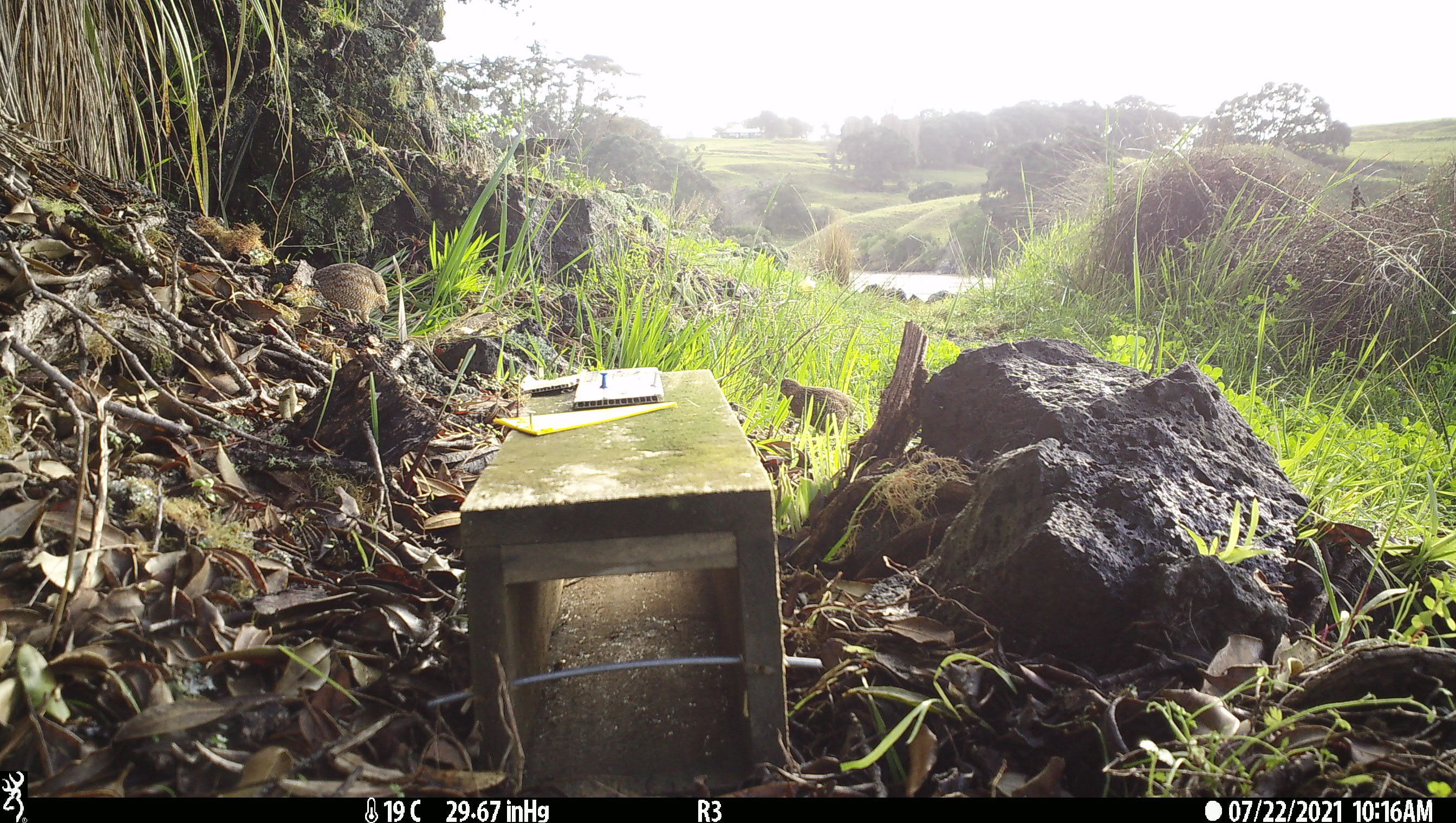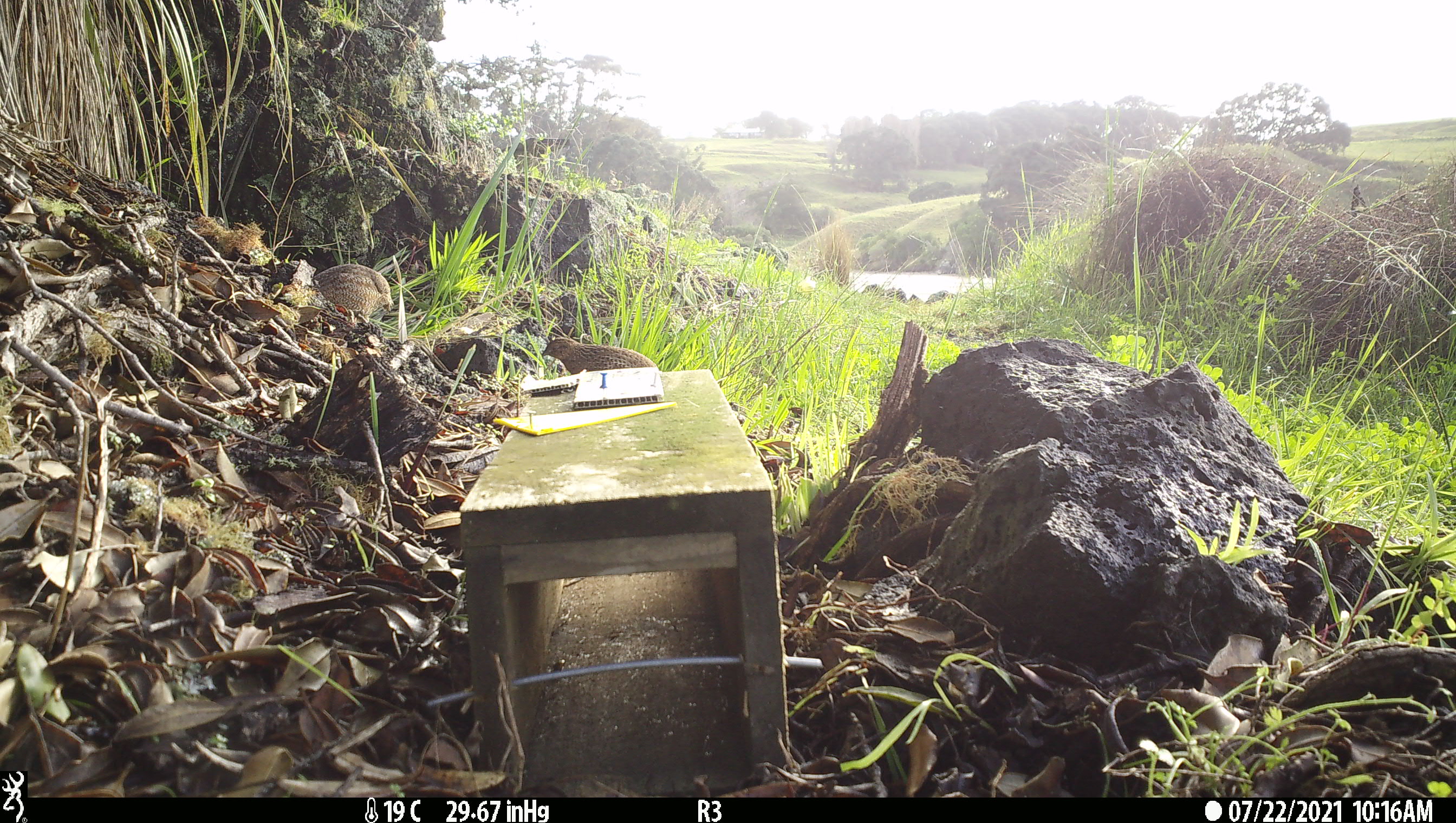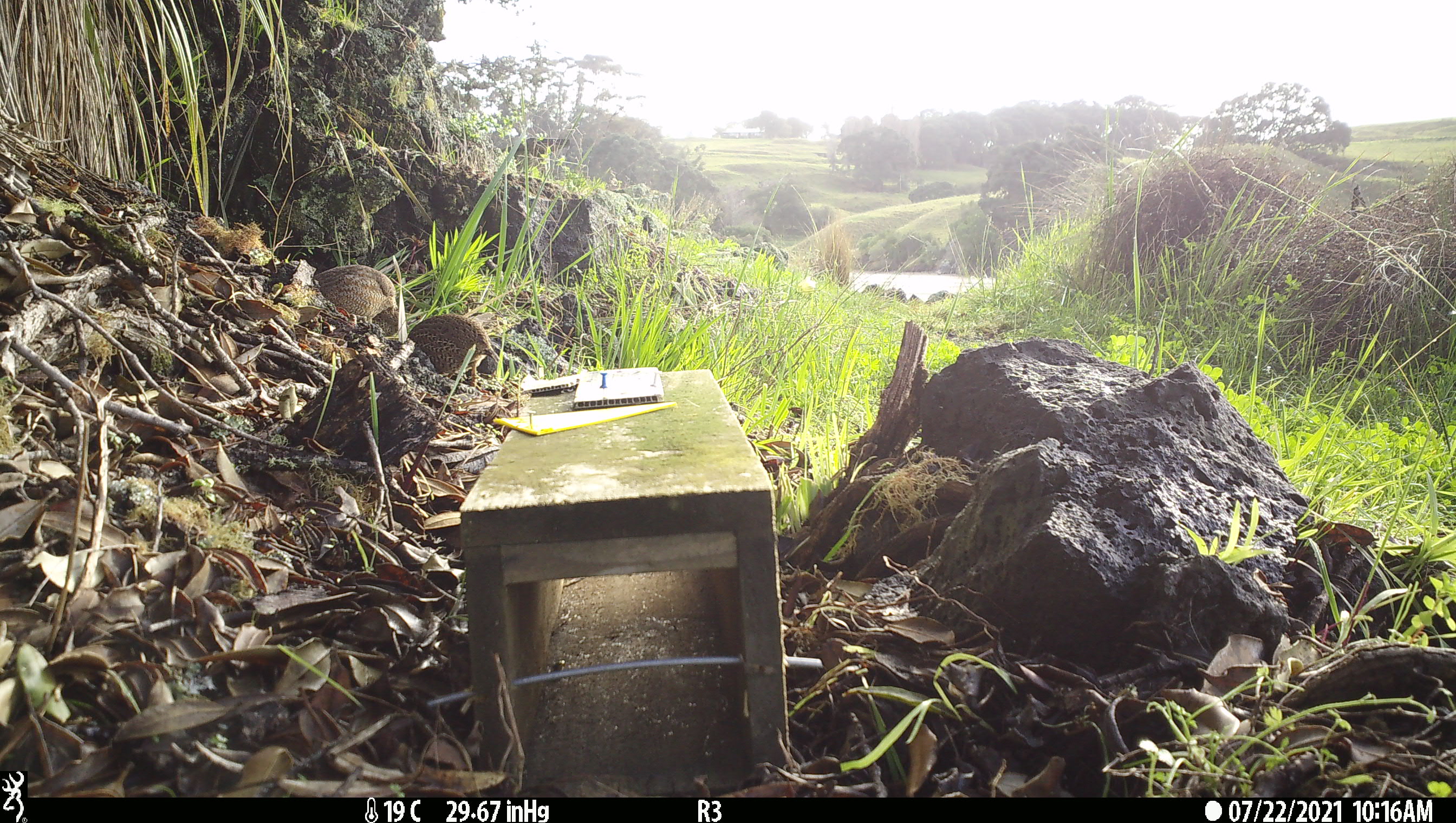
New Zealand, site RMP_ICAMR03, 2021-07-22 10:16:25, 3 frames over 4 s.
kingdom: Animalia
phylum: Chordata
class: Aves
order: Galliformes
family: Phasianidae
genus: Synoicus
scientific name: Synoicus ypsilophorus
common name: brown quail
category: quail brown